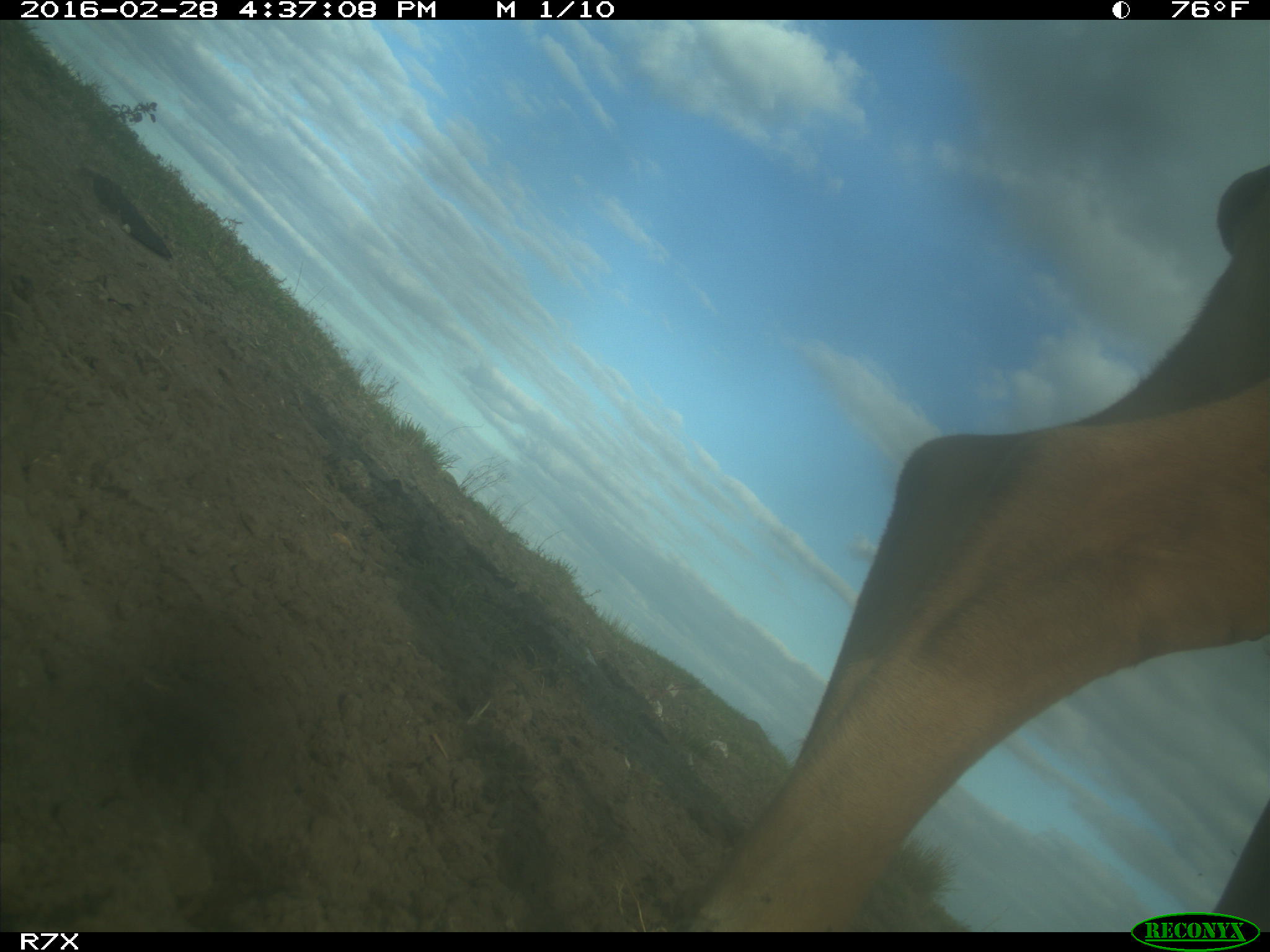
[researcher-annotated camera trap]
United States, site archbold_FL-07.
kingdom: Animalia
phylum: Chordata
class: Mammalia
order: Artiodactyla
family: Bovidae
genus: Bos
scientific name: Bos taurus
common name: domestic cow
Bos taurus (domestic cow).